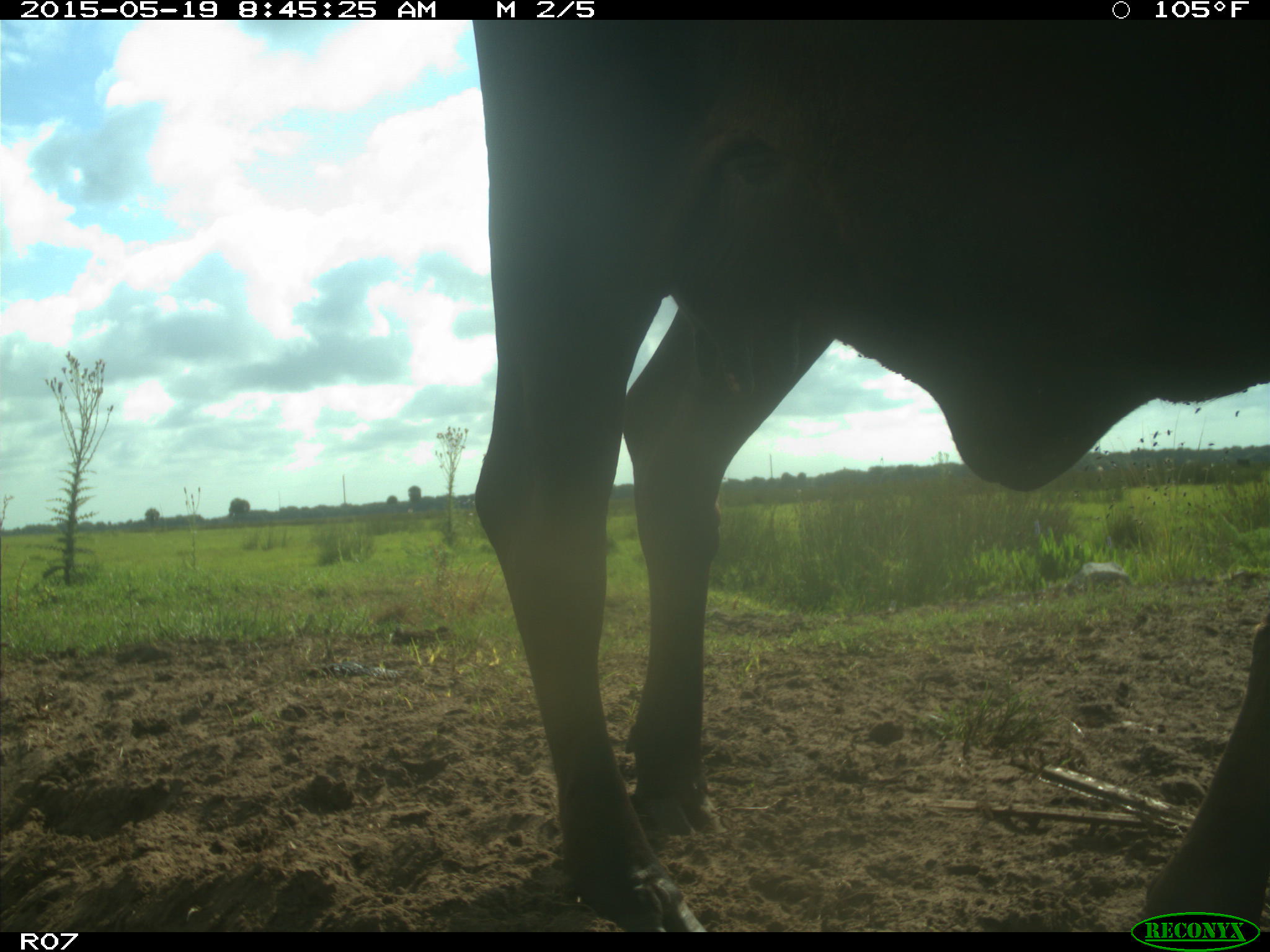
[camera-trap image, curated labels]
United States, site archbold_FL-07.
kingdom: Animalia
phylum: Chordata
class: Mammalia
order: Artiodactyla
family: Bovidae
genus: Bos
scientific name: Bos taurus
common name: domestic cow